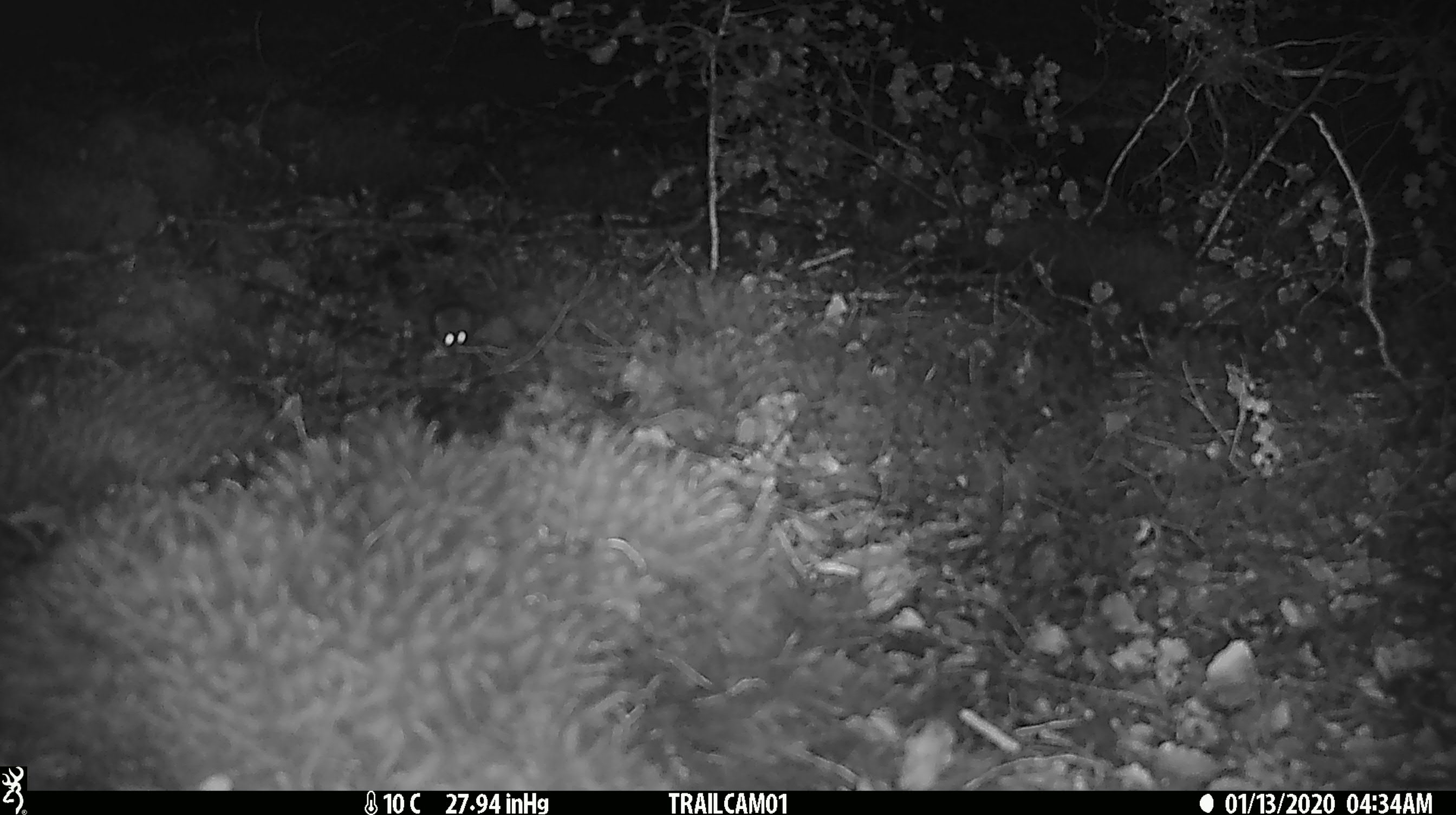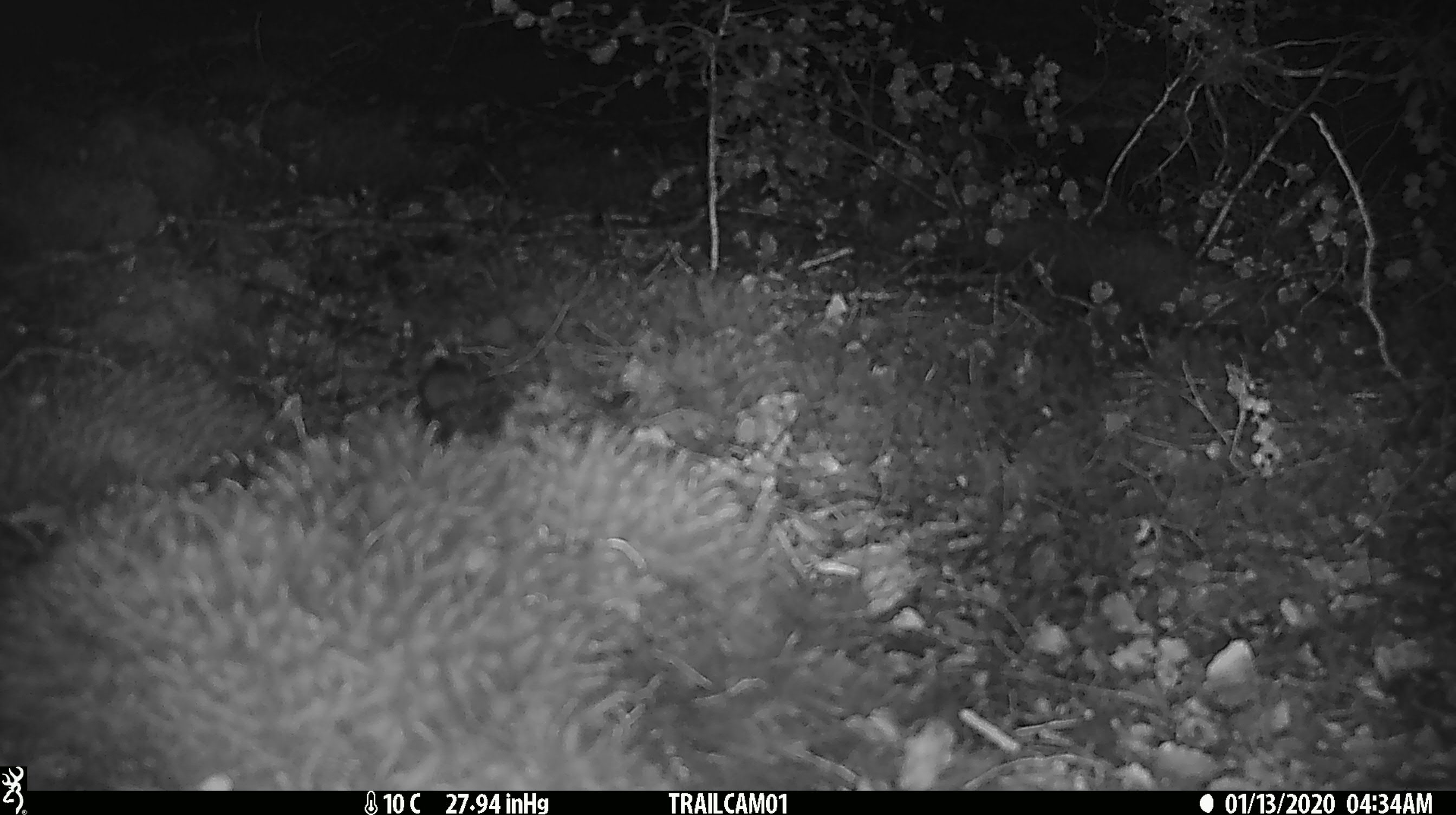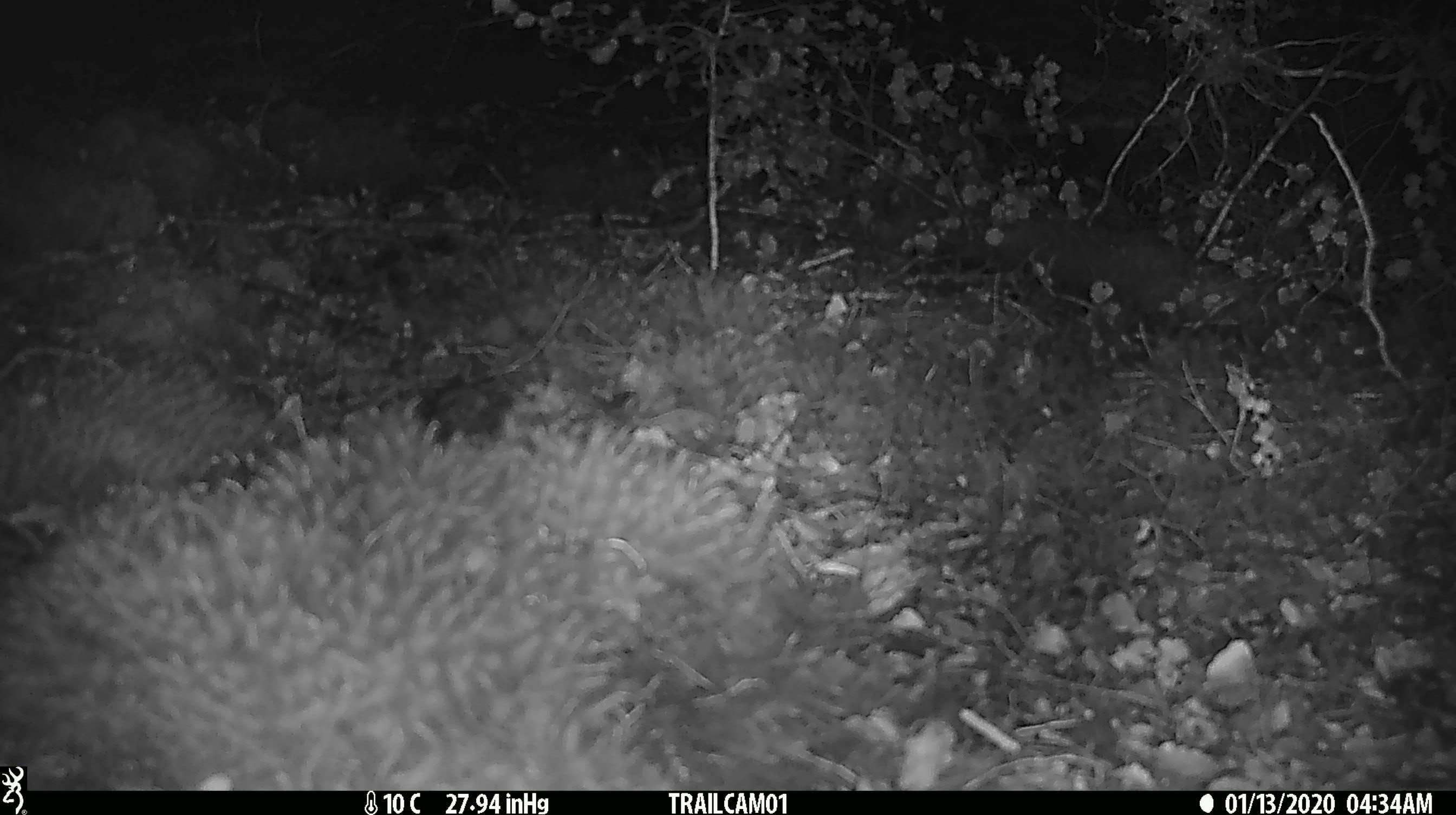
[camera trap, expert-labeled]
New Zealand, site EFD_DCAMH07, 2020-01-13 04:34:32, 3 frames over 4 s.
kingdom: Animalia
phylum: Chordata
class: Mammalia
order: Rodentia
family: Muridae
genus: Mus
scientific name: Mus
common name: mouse